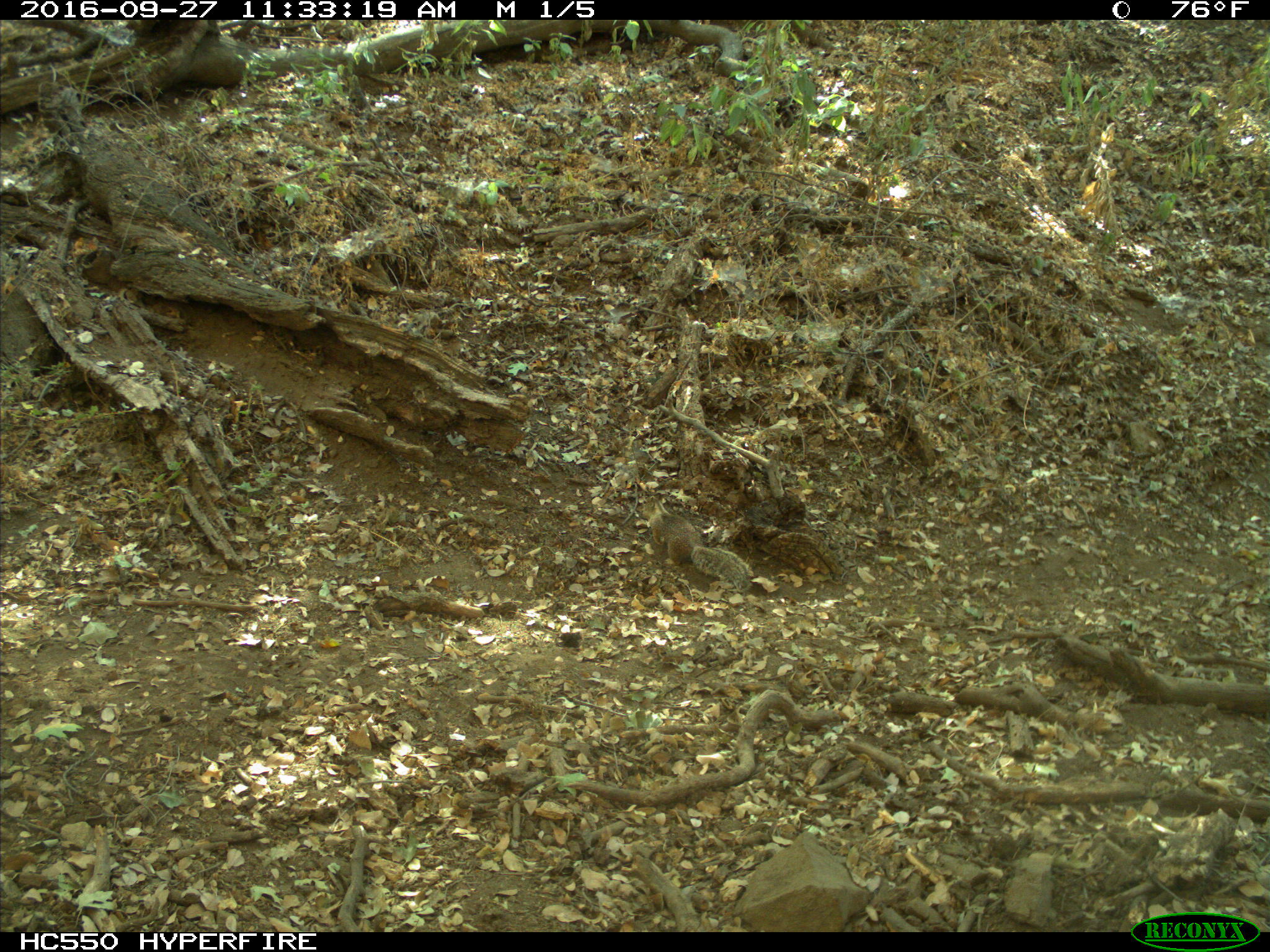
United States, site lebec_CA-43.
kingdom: Animalia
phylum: Chordata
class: Mammalia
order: Rodentia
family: Sciuridae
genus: Otospermophilus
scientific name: Otospermophilus beecheyi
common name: california ground squirrel